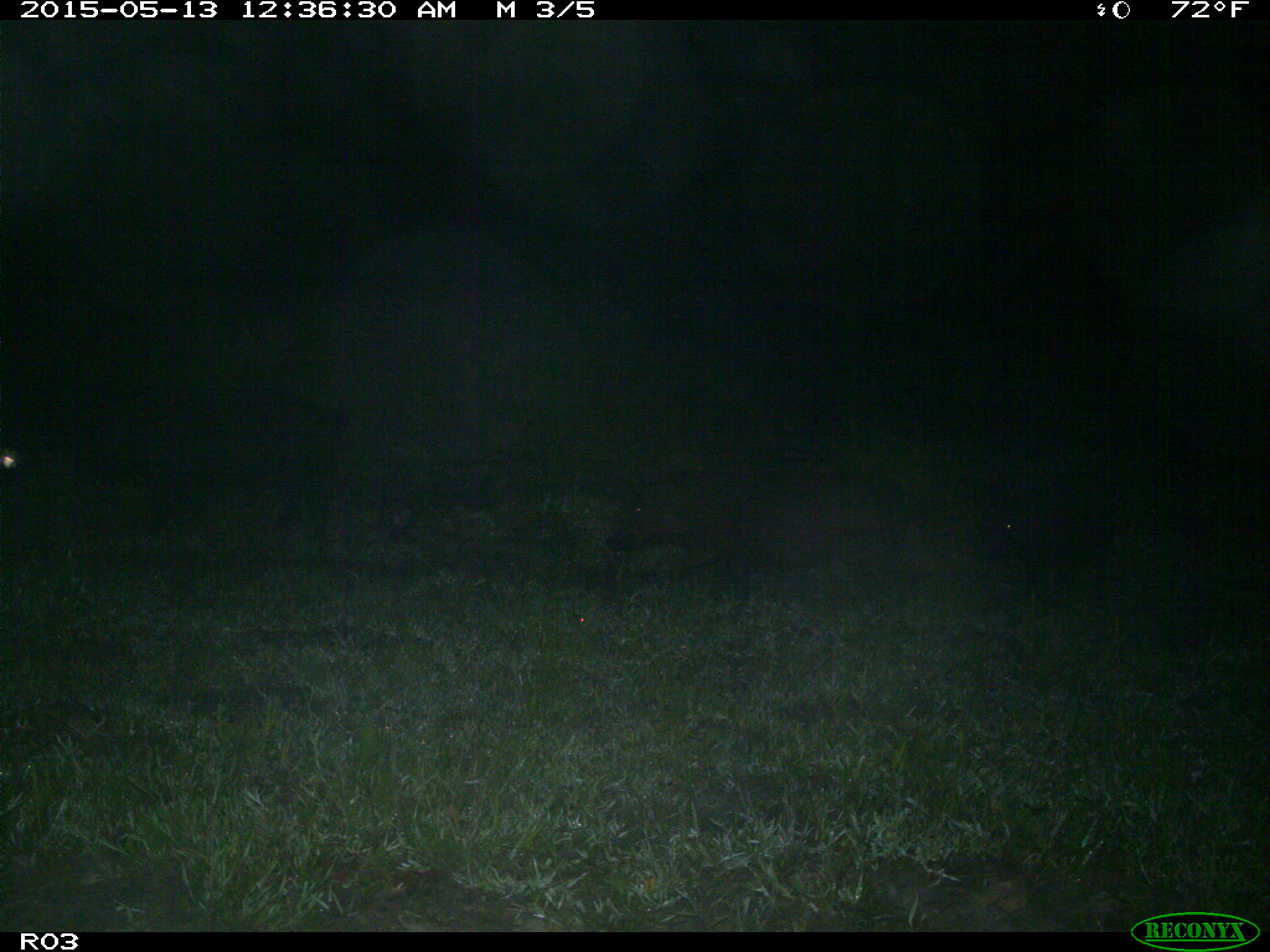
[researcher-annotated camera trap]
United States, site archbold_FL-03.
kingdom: Animalia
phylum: Chordata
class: Mammalia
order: Artiodactyla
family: Suidae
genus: Sus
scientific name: Sus scrofa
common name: wild boar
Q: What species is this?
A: Sus scrofa (wild boar).